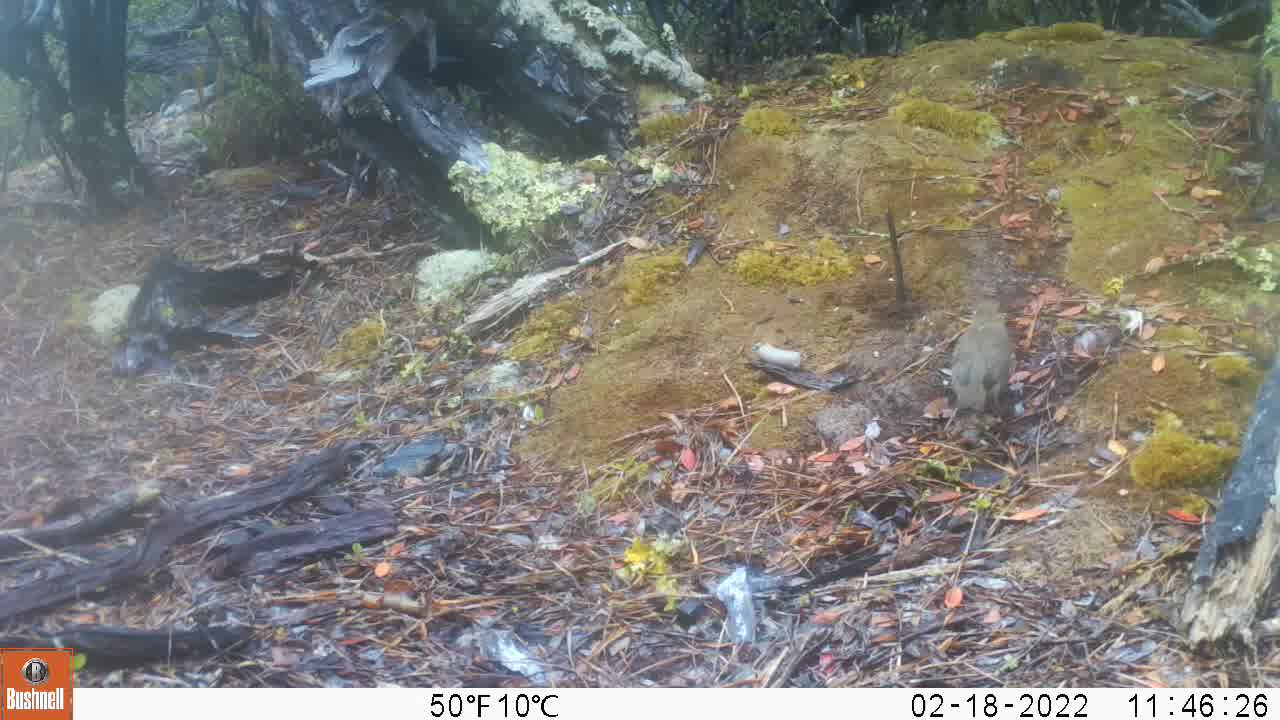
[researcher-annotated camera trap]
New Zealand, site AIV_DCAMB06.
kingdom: Animalia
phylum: Chordata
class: Aves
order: Passeriformes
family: Turdidae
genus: Turdus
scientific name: Turdus philomelos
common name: song thrush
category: thrush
Thrush (song thrush) (Turdus philomelos).